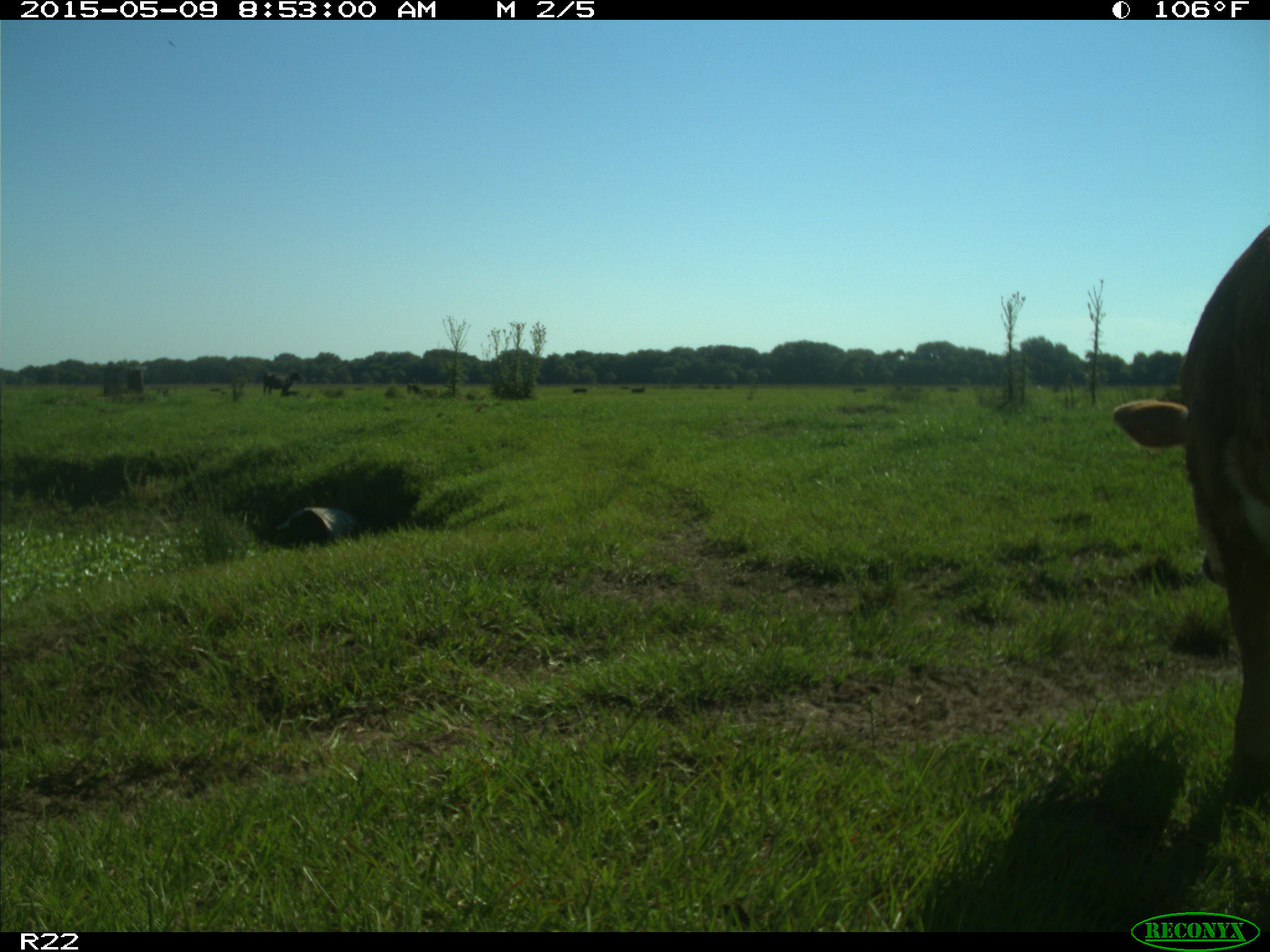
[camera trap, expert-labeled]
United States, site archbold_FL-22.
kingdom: Animalia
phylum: Chordata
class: Mammalia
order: Artiodactyla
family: Bovidae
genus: Bos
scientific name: Bos taurus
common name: domestic cow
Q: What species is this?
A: Bos taurus (domestic cow).